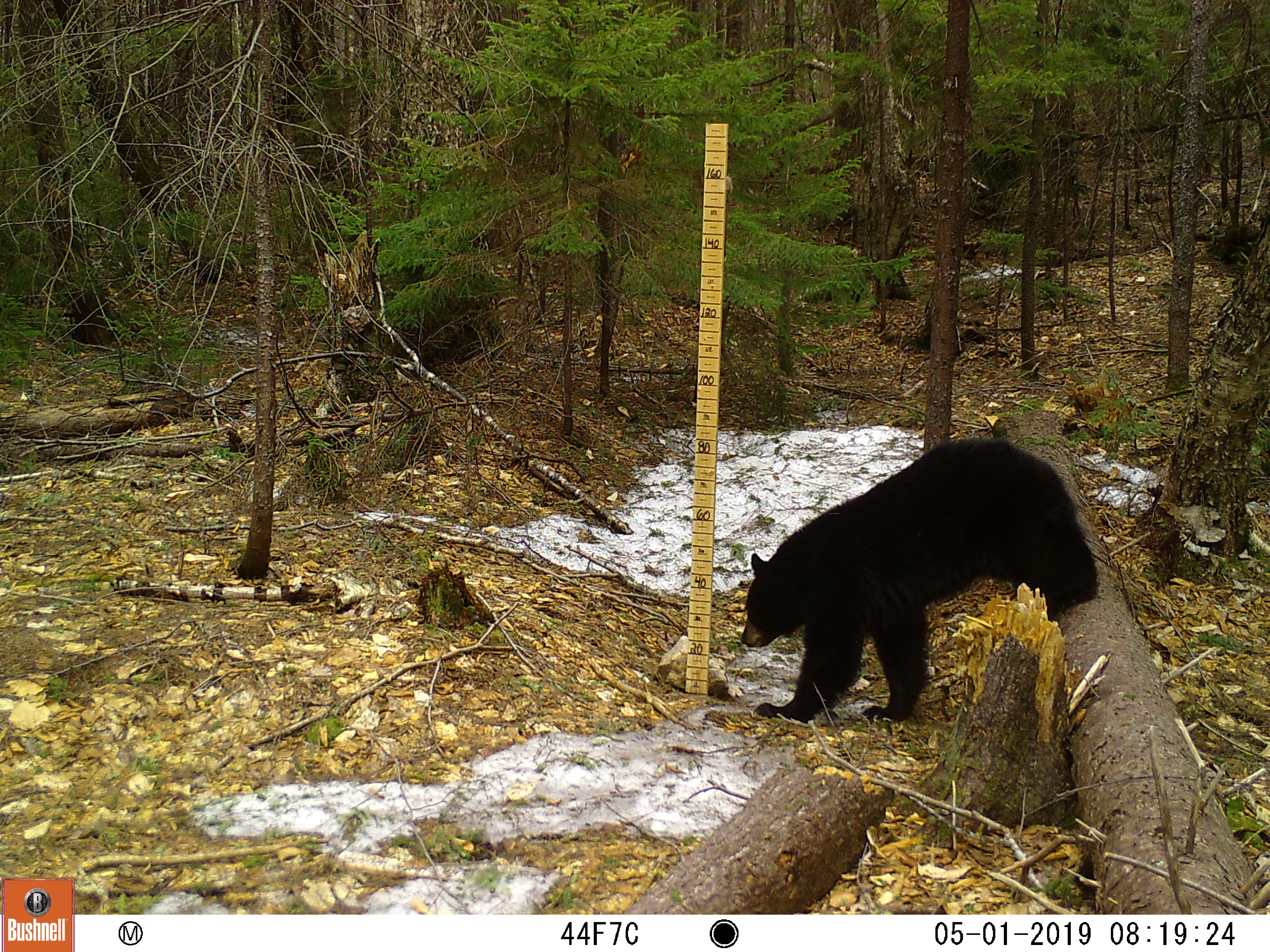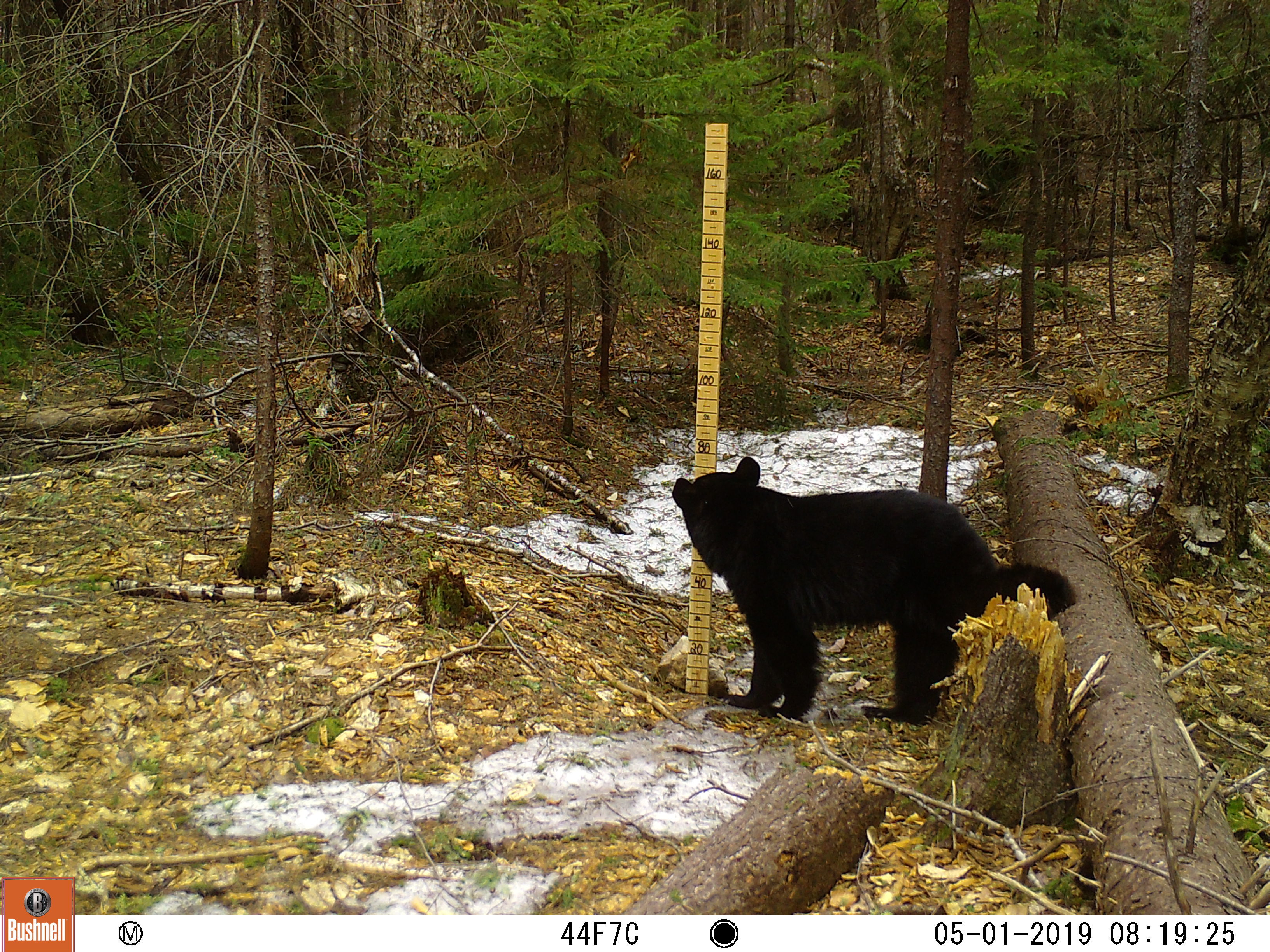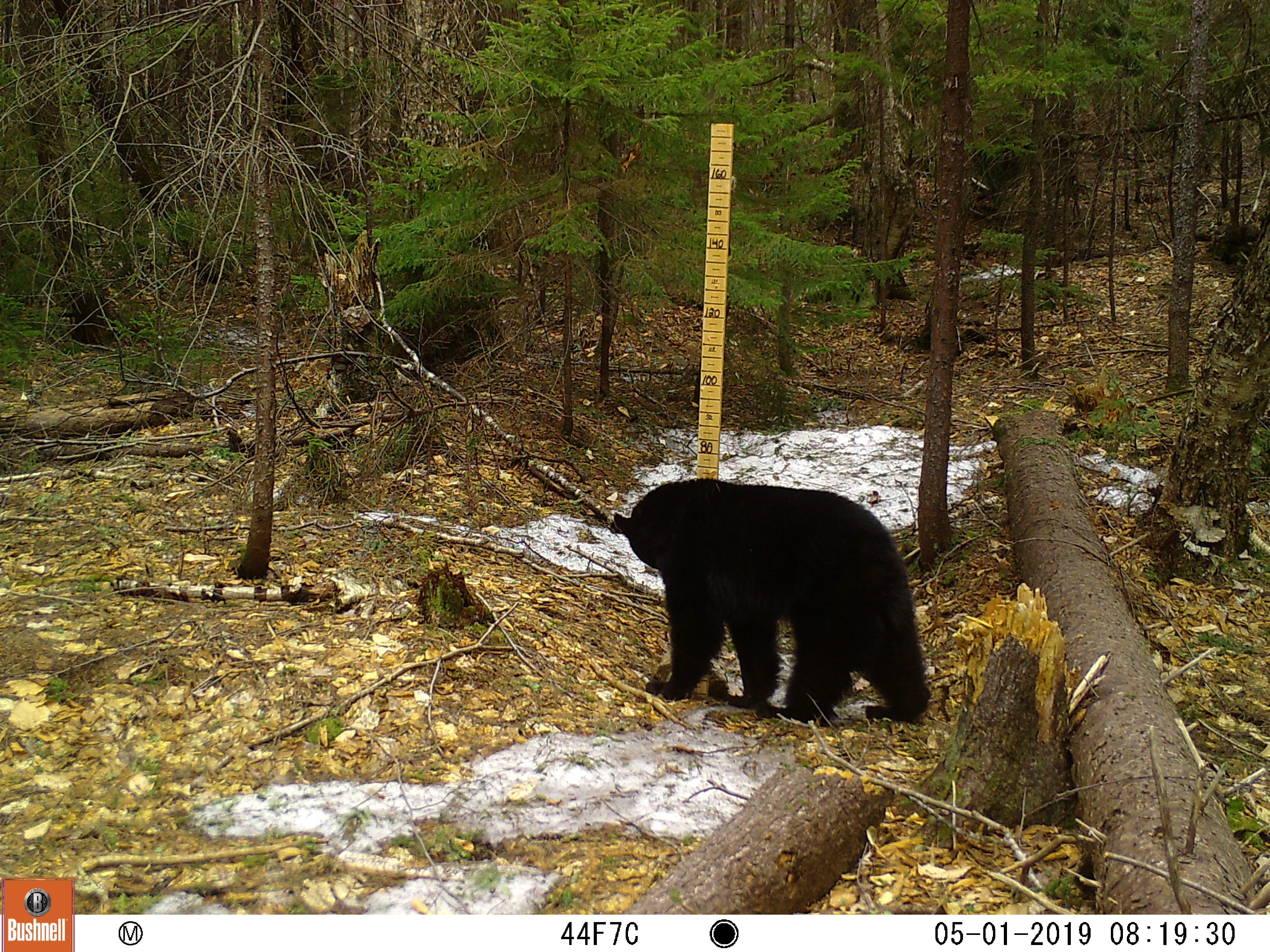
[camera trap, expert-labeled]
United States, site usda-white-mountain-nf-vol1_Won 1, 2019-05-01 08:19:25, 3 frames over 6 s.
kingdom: Animalia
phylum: Chordata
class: Mammalia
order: Carnivora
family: Ursidae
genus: Ursus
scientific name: Ursus americanus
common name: black bear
Black bear (Ursus americanus).